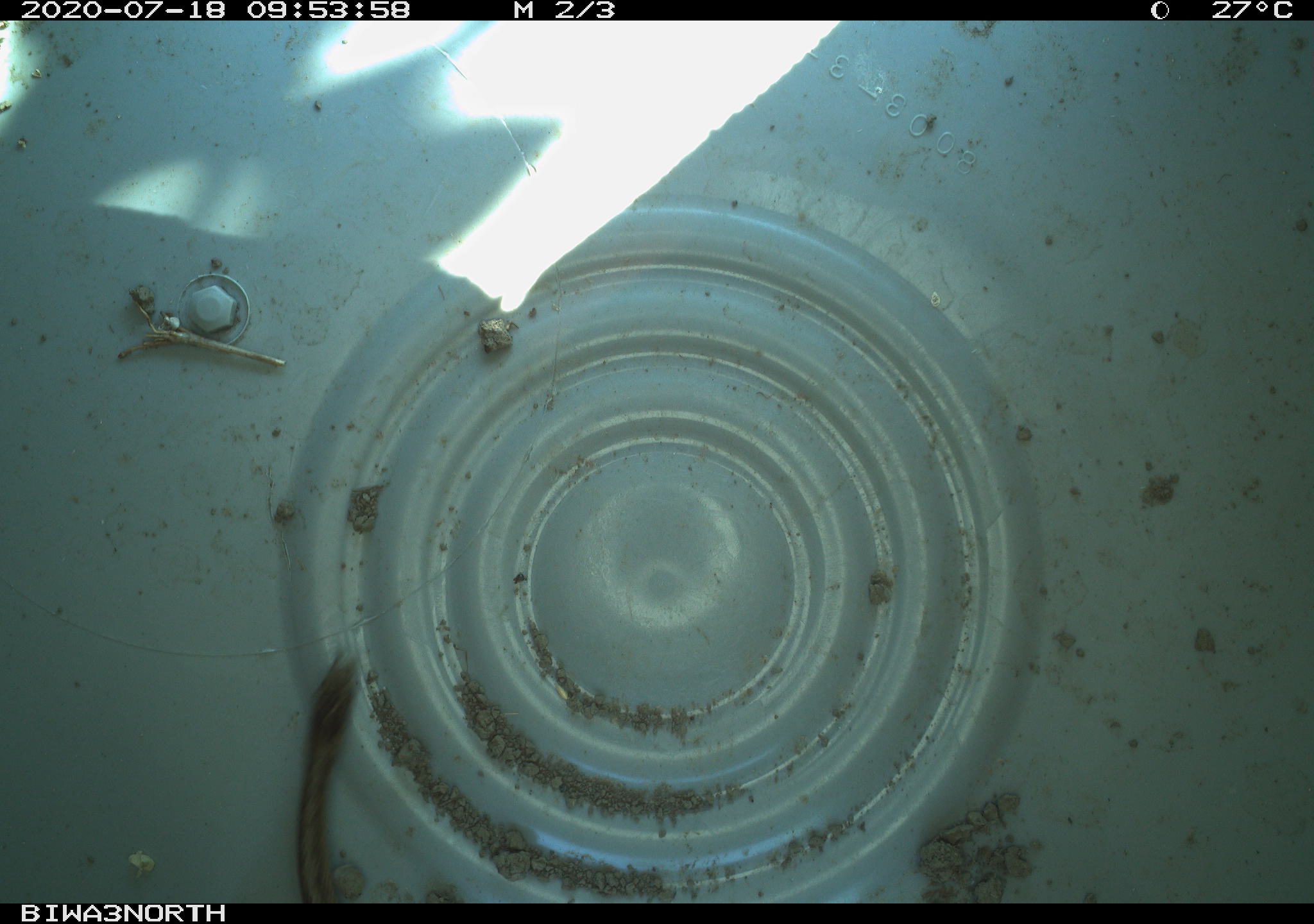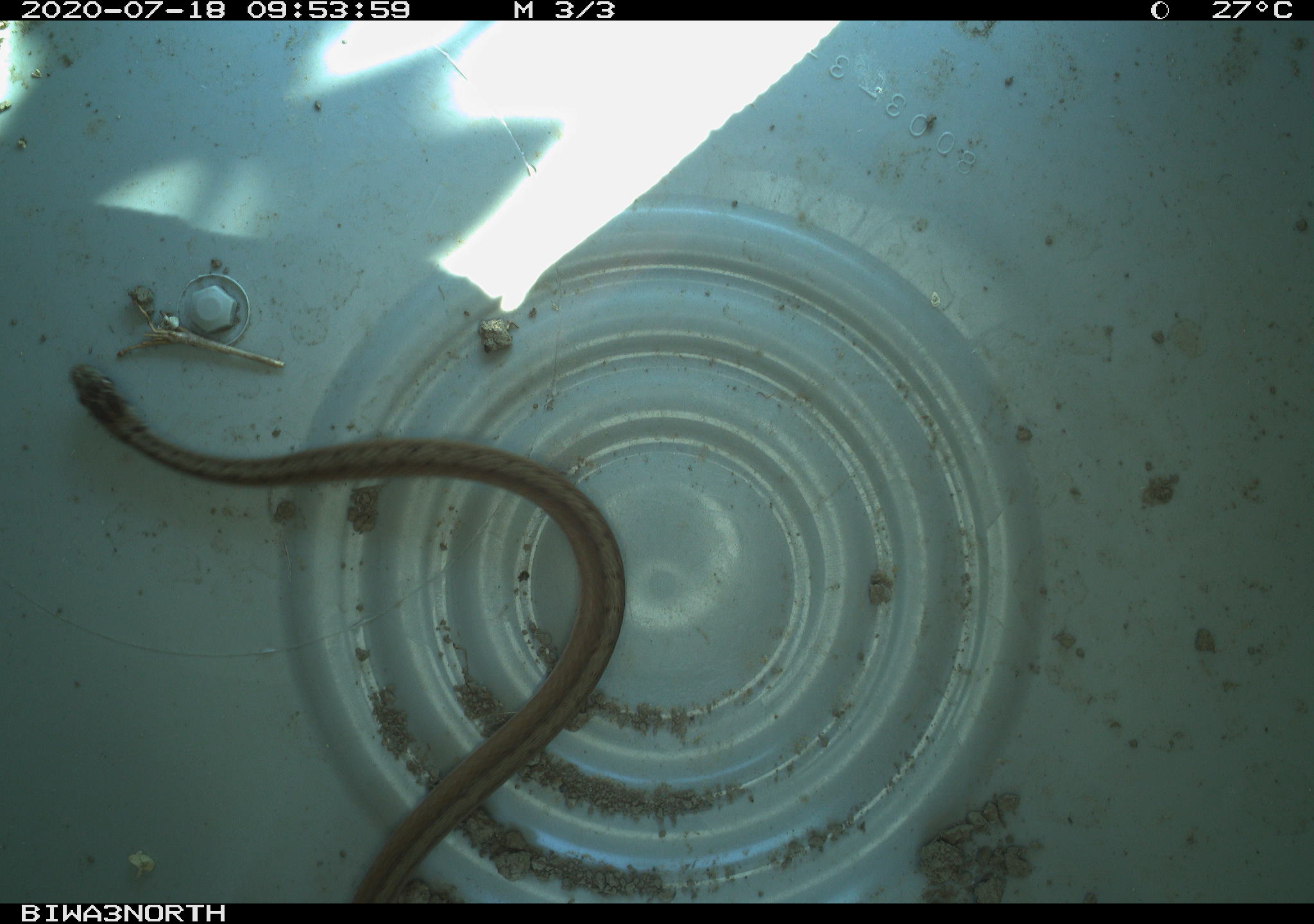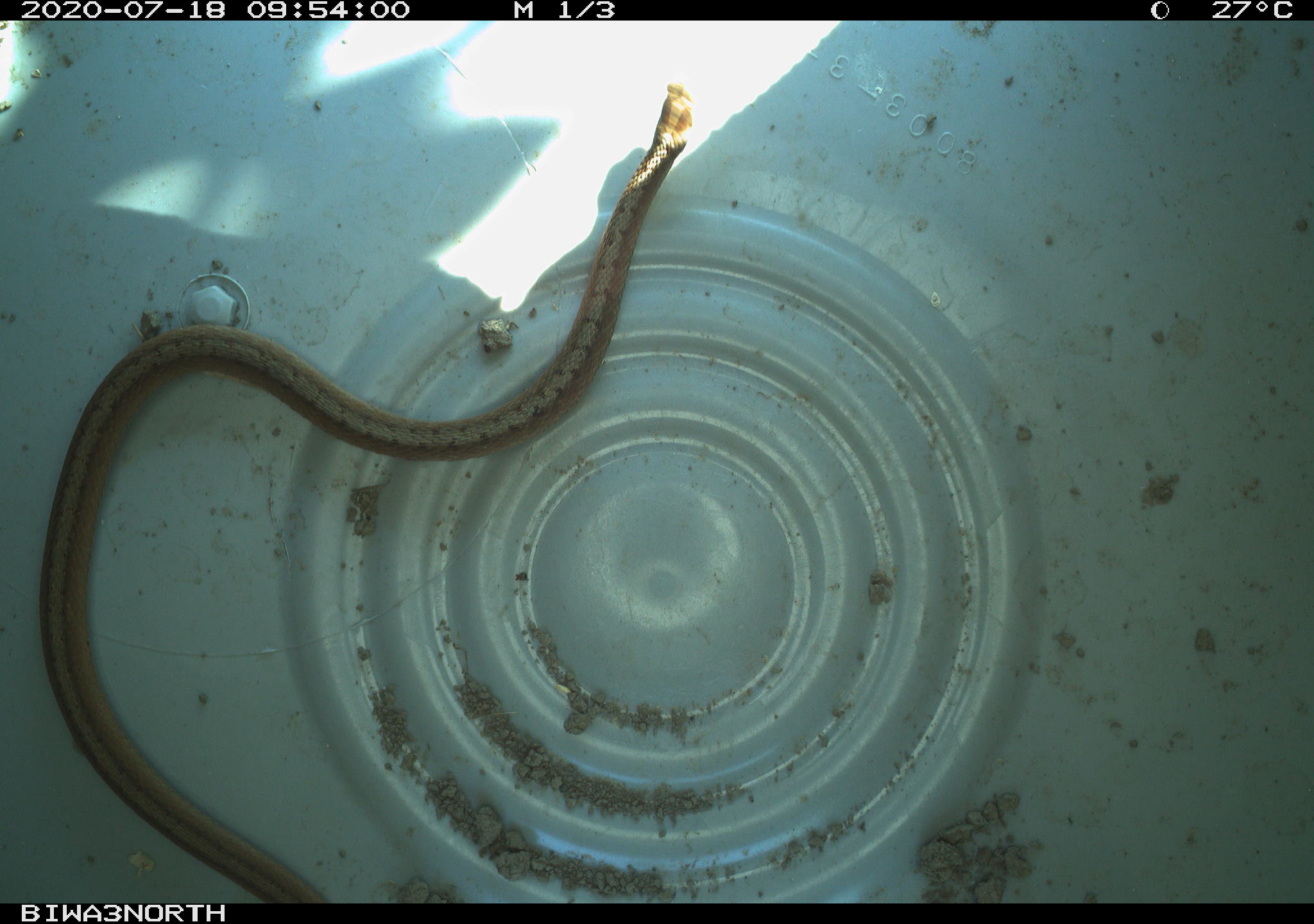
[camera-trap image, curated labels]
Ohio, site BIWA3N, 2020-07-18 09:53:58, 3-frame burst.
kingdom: Animalia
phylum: Chordata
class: Reptilia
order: Squamata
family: Colubridae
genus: Storeria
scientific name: Storeria dekayi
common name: dekay's brownsnake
Dekay's brownsnake (Storeria dekayi).